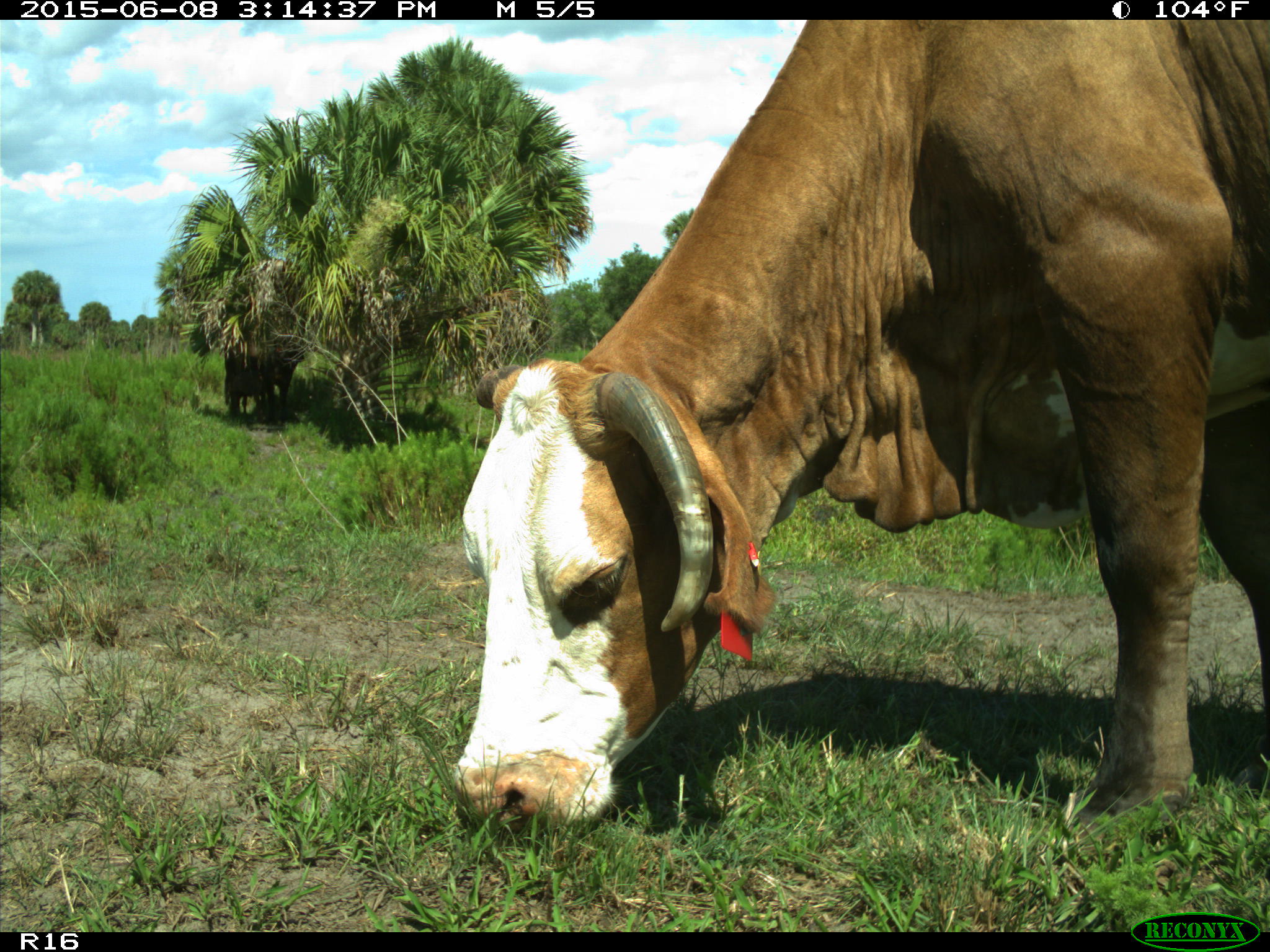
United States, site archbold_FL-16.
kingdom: Animalia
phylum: Chordata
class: Mammalia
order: Artiodactyla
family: Bovidae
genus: Bos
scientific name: Bos taurus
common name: domestic cow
Bos taurus (domestic cow).